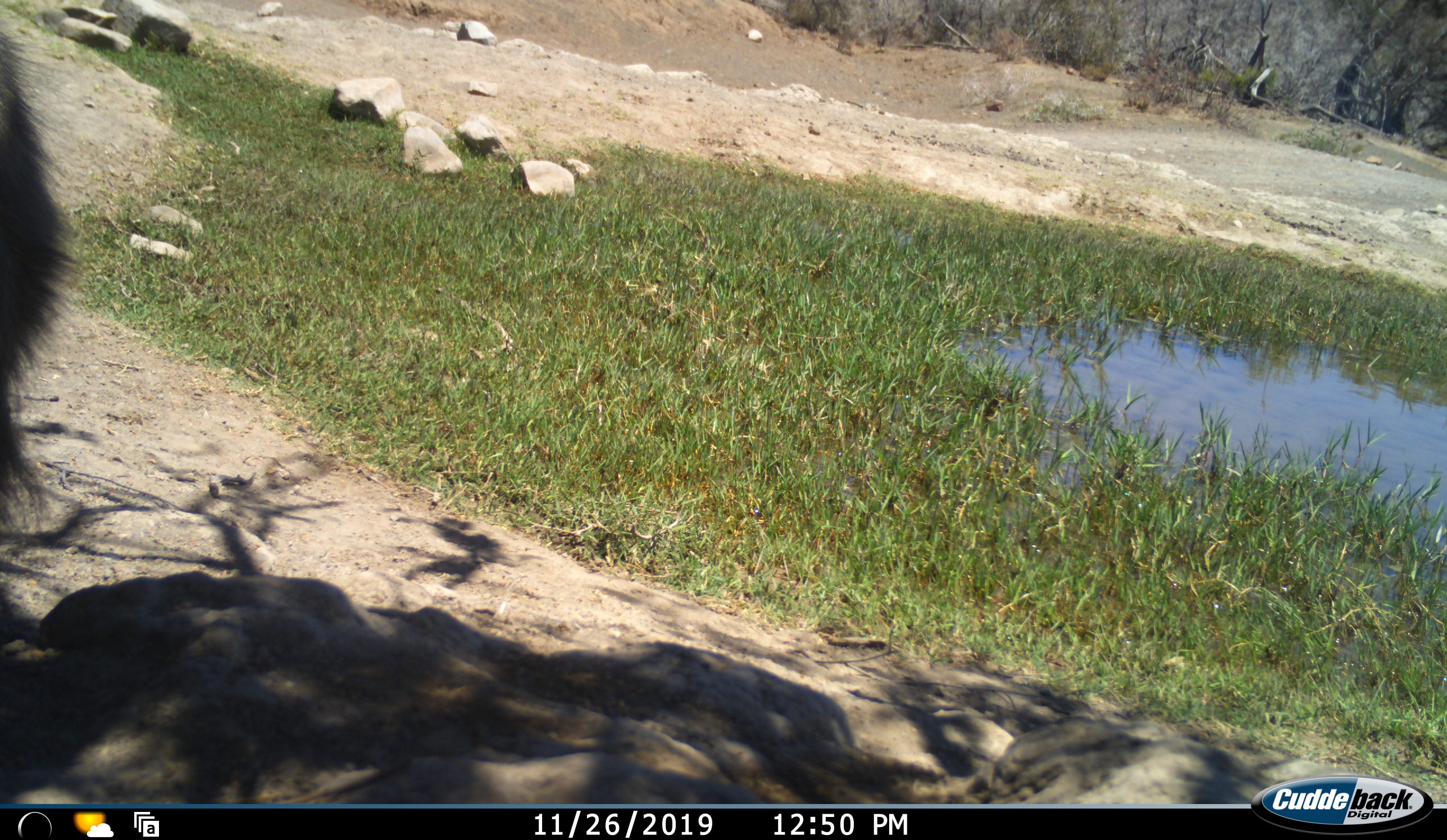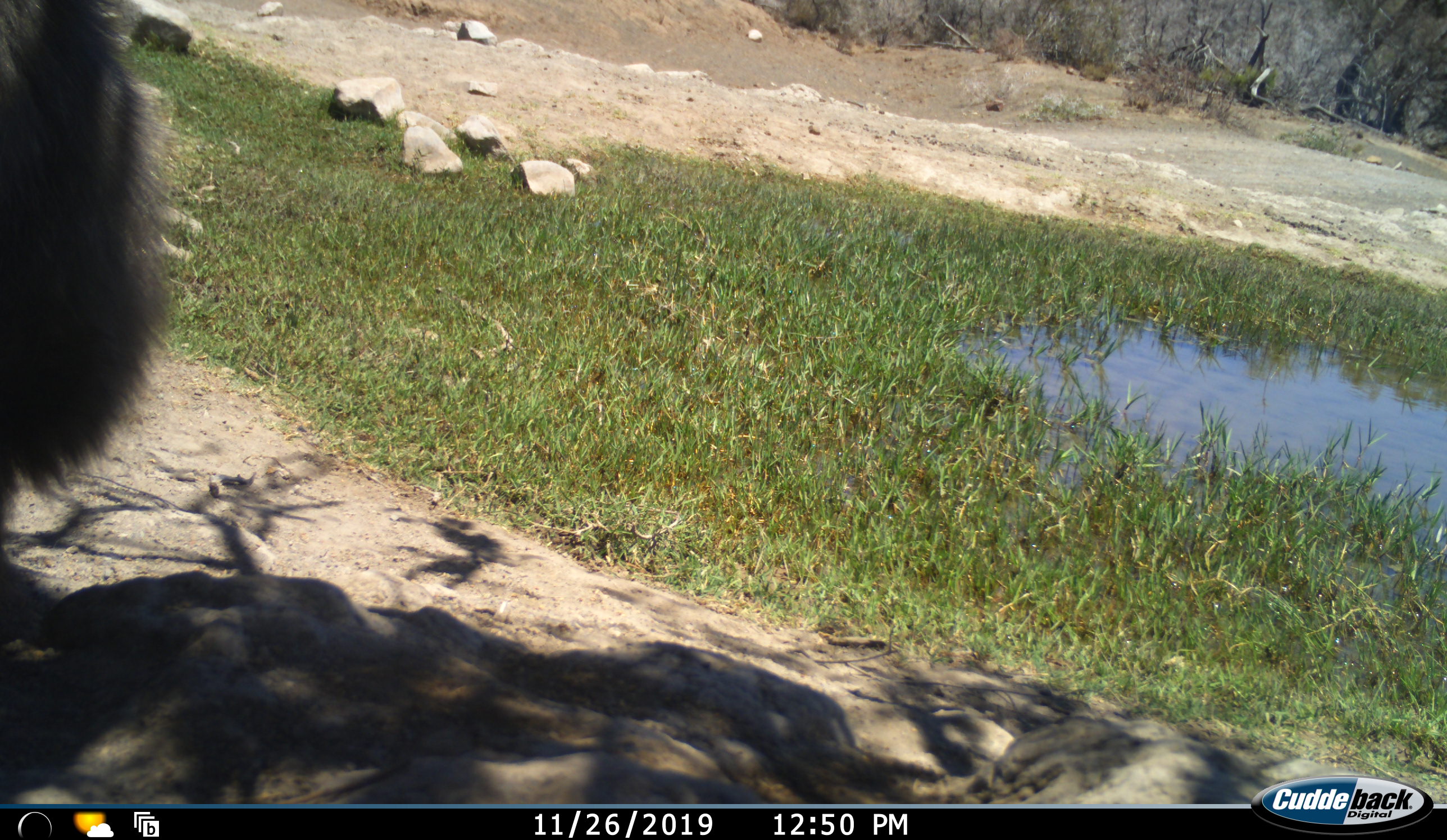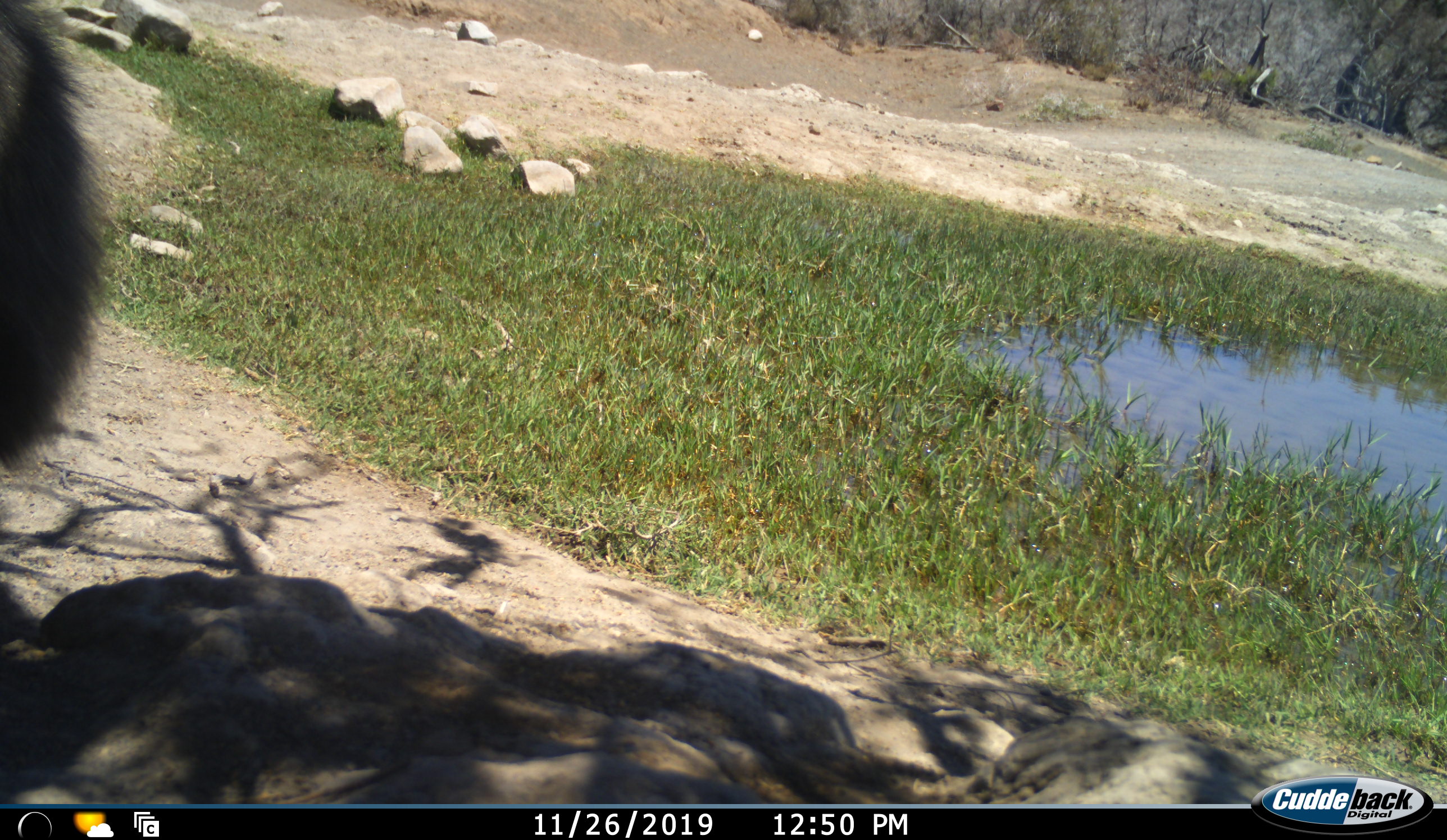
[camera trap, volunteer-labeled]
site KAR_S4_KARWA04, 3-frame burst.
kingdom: Animalia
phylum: Chordata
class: Mammalia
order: Primates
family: Cercopithecidae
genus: Papio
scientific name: Papio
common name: baboon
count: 1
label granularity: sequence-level